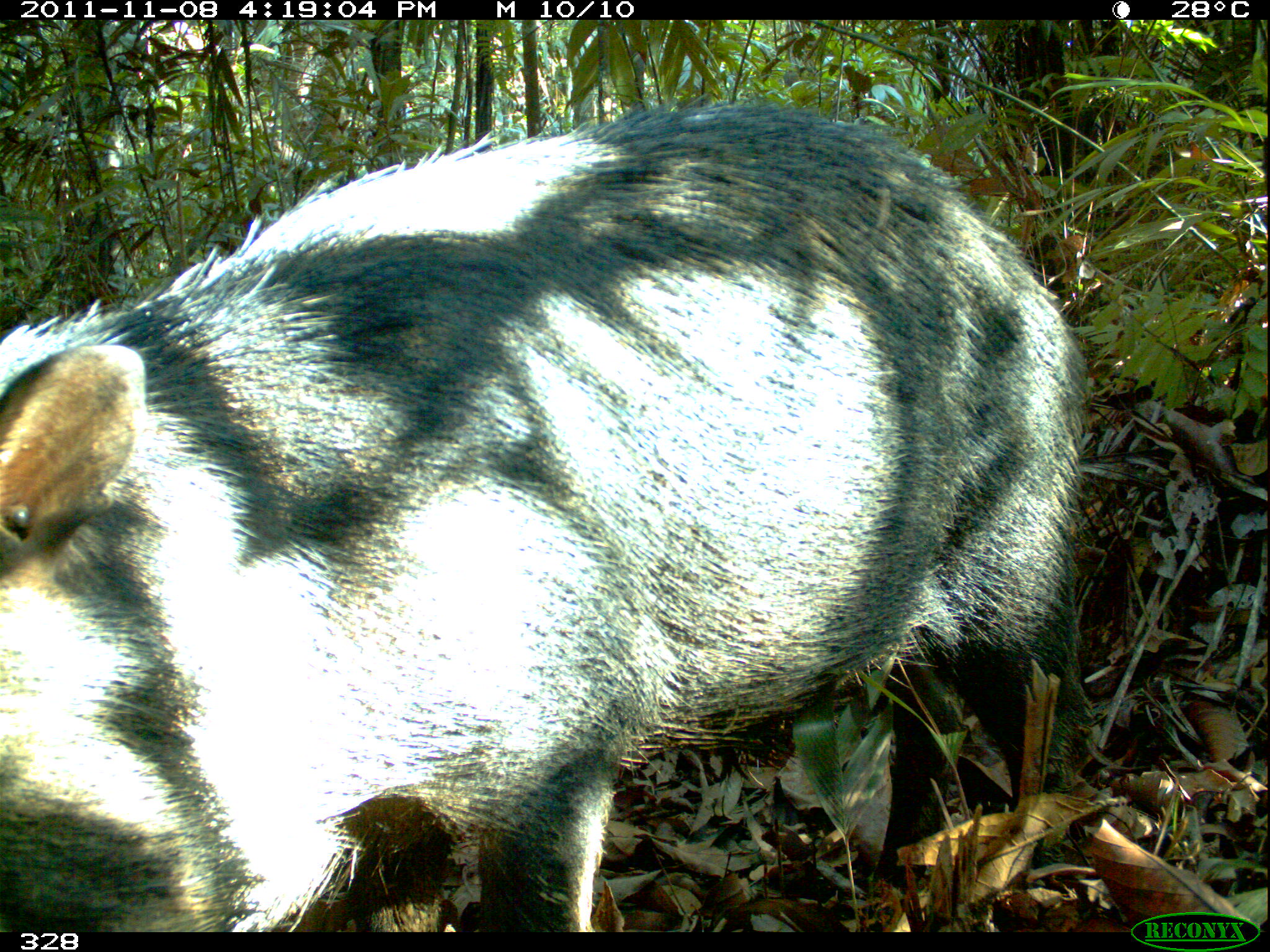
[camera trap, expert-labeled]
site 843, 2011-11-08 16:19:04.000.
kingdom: Animalia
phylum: Chordata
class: Mammalia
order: Artiodactyla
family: Tayassuidae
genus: Tayassu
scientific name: Tayassu pecari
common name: white-lipped peccary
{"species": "Tayassu pecari (white-lipped peccary)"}